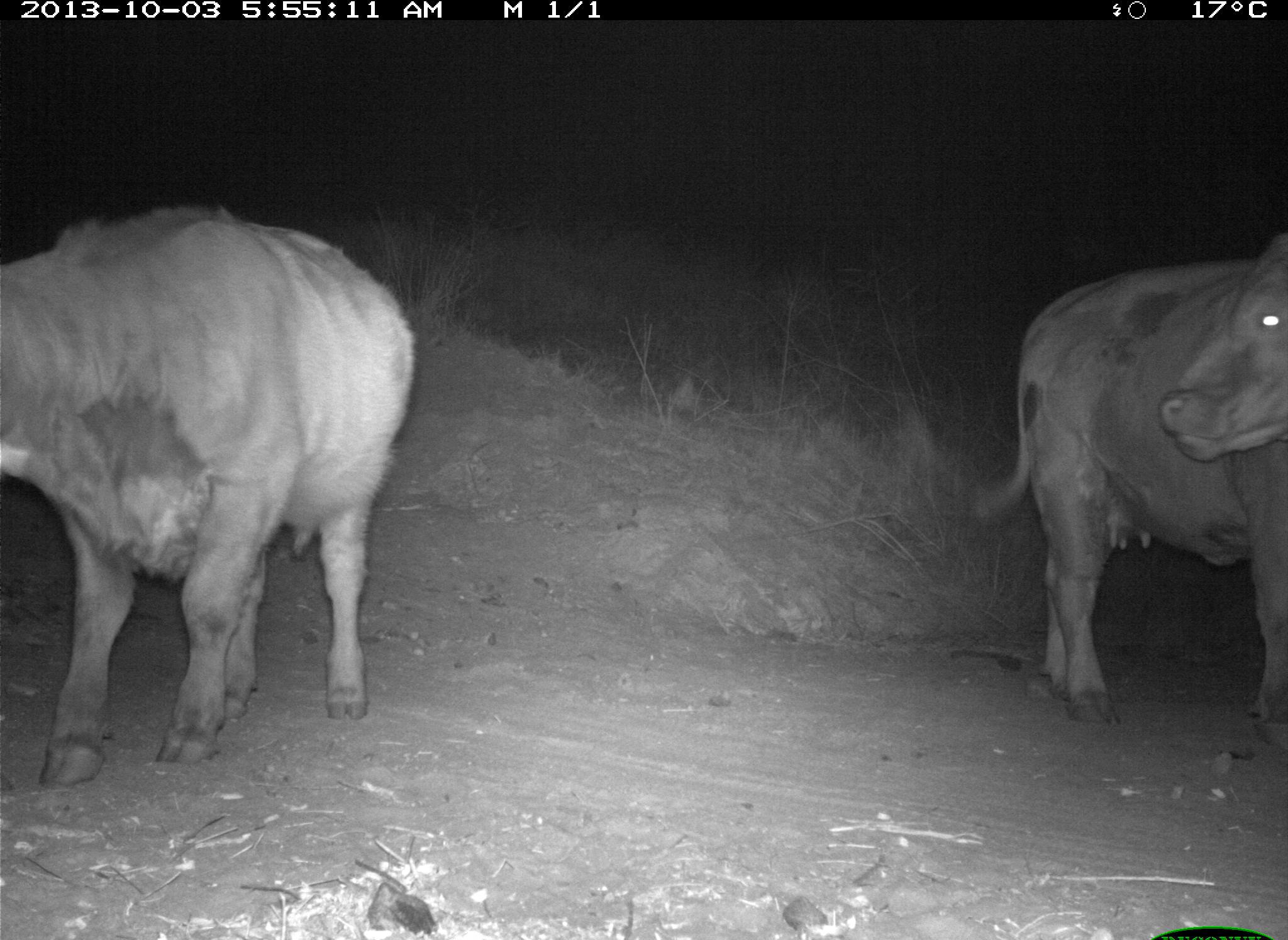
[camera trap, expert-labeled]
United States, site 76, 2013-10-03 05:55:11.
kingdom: Animalia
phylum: Chordata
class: Mammalia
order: Artiodactyla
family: Bovidae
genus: Bos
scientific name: Bos taurus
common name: cow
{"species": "cow (Bos taurus)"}